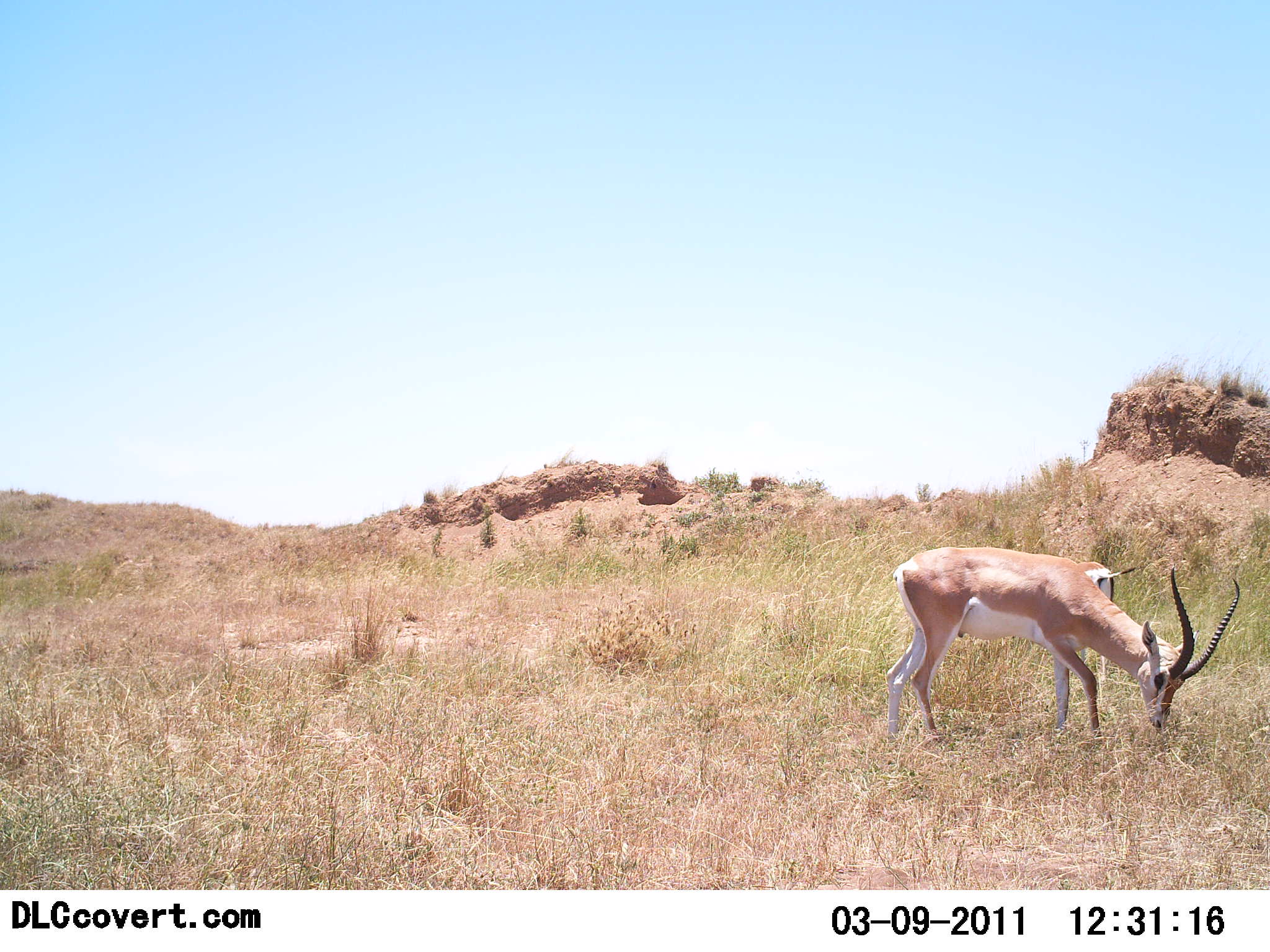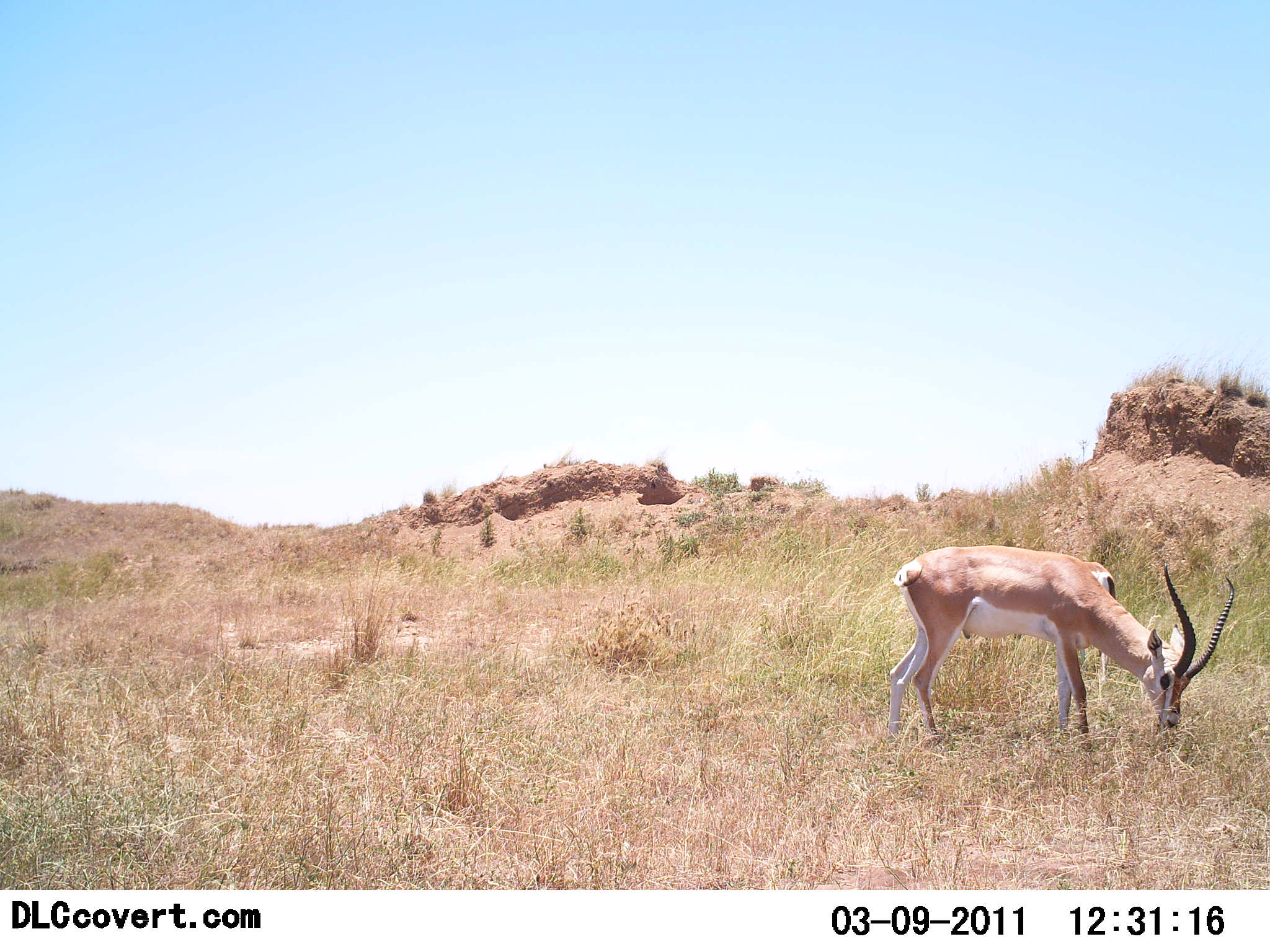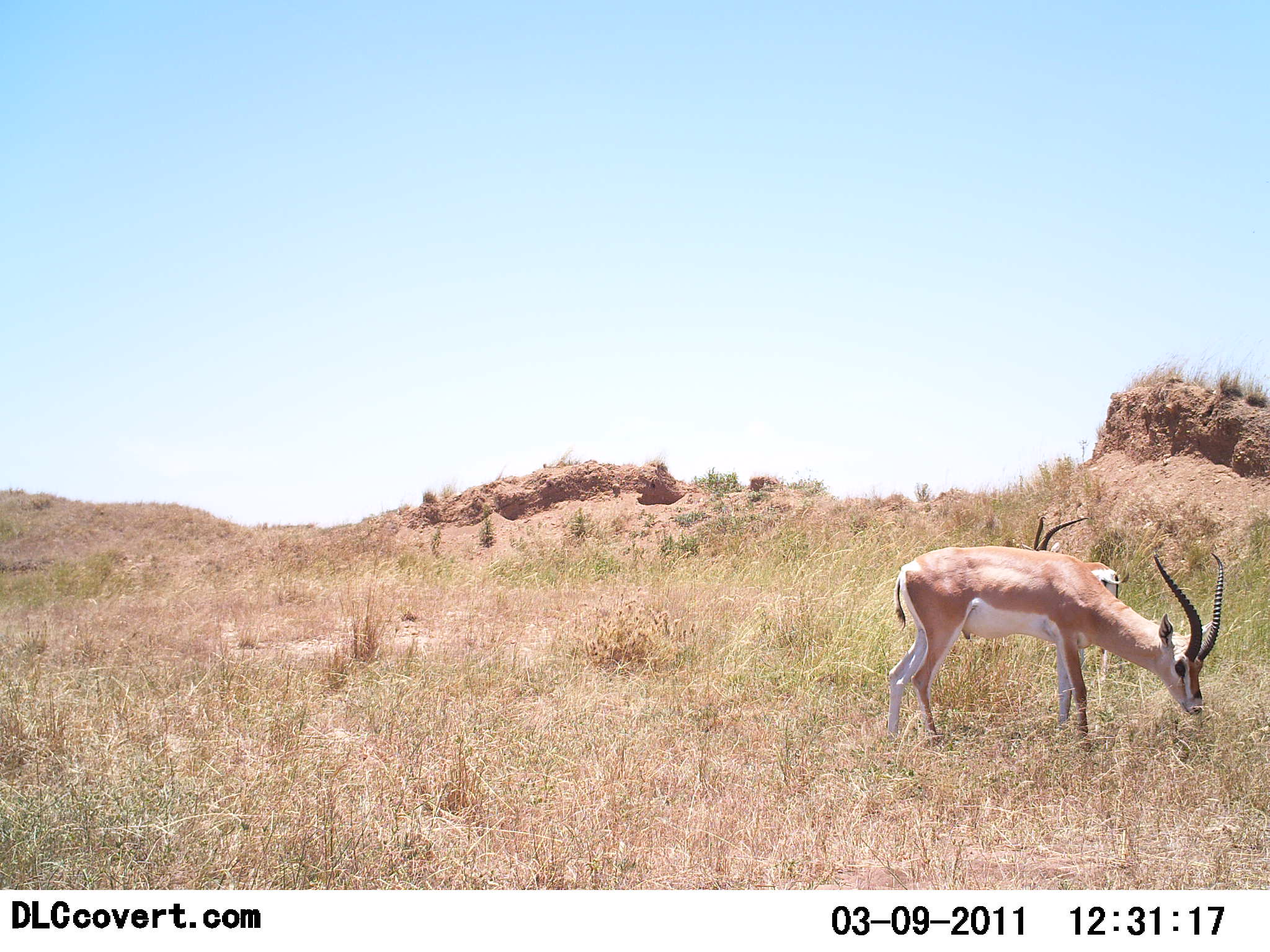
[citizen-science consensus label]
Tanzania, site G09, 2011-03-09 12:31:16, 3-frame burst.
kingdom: Animalia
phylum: Chordata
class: Mammalia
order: Artiodactyla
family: Bovidae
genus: Nanger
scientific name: Nanger granti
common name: grant's gazelle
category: gazellegrants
Gazellegrants (grant's gazelle) (Nanger granti), count 2. Behavior (volunteer vote fractions): standing 23%, resting 0%, moving 0%, interacting 0%. Young present (vote fraction): 0%. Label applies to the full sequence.